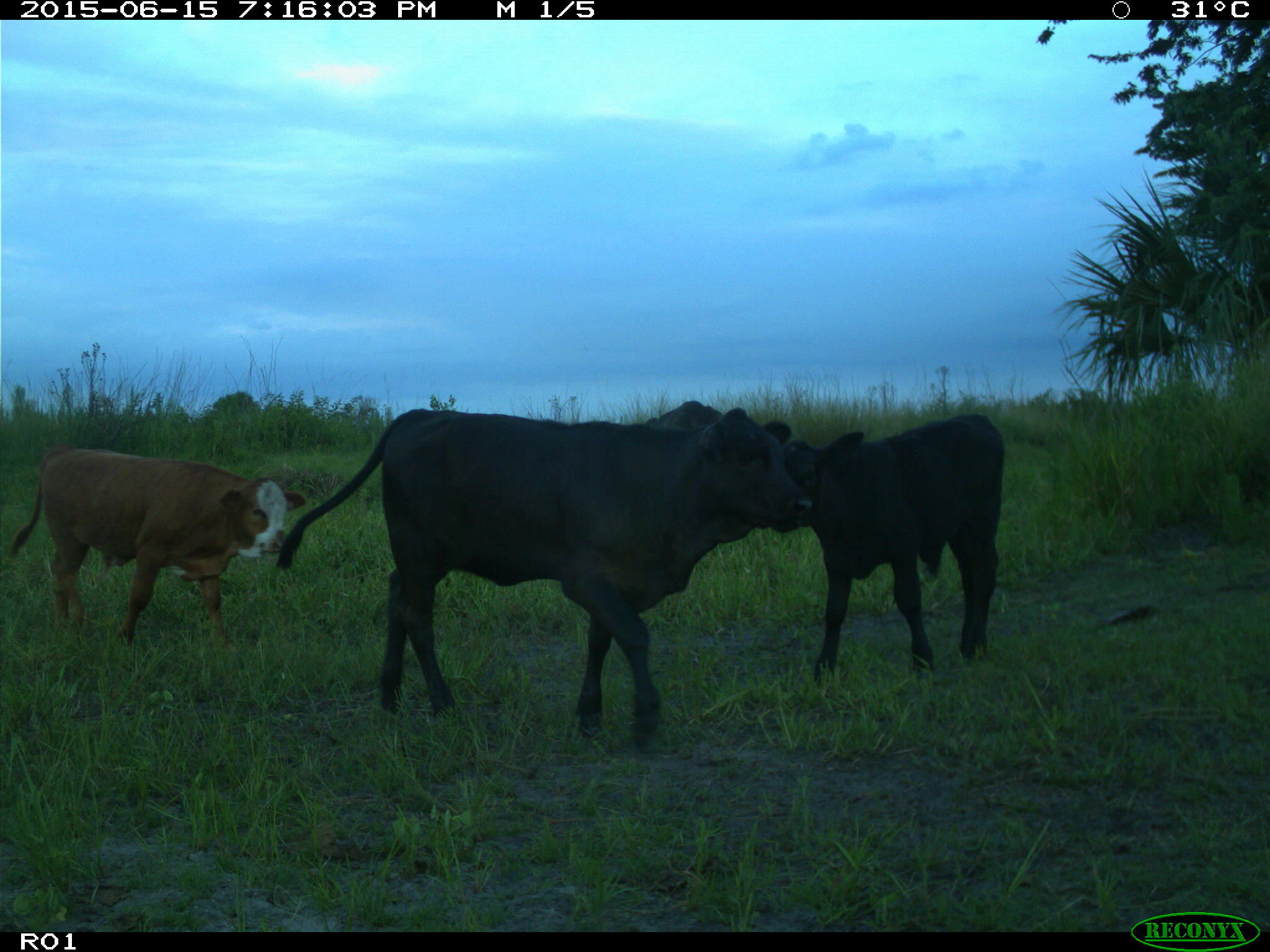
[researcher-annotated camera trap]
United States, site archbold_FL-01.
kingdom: Animalia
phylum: Chordata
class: Mammalia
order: Artiodactyla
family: Bovidae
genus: Bos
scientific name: Bos taurus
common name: domestic cow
Bos taurus (domestic cow).